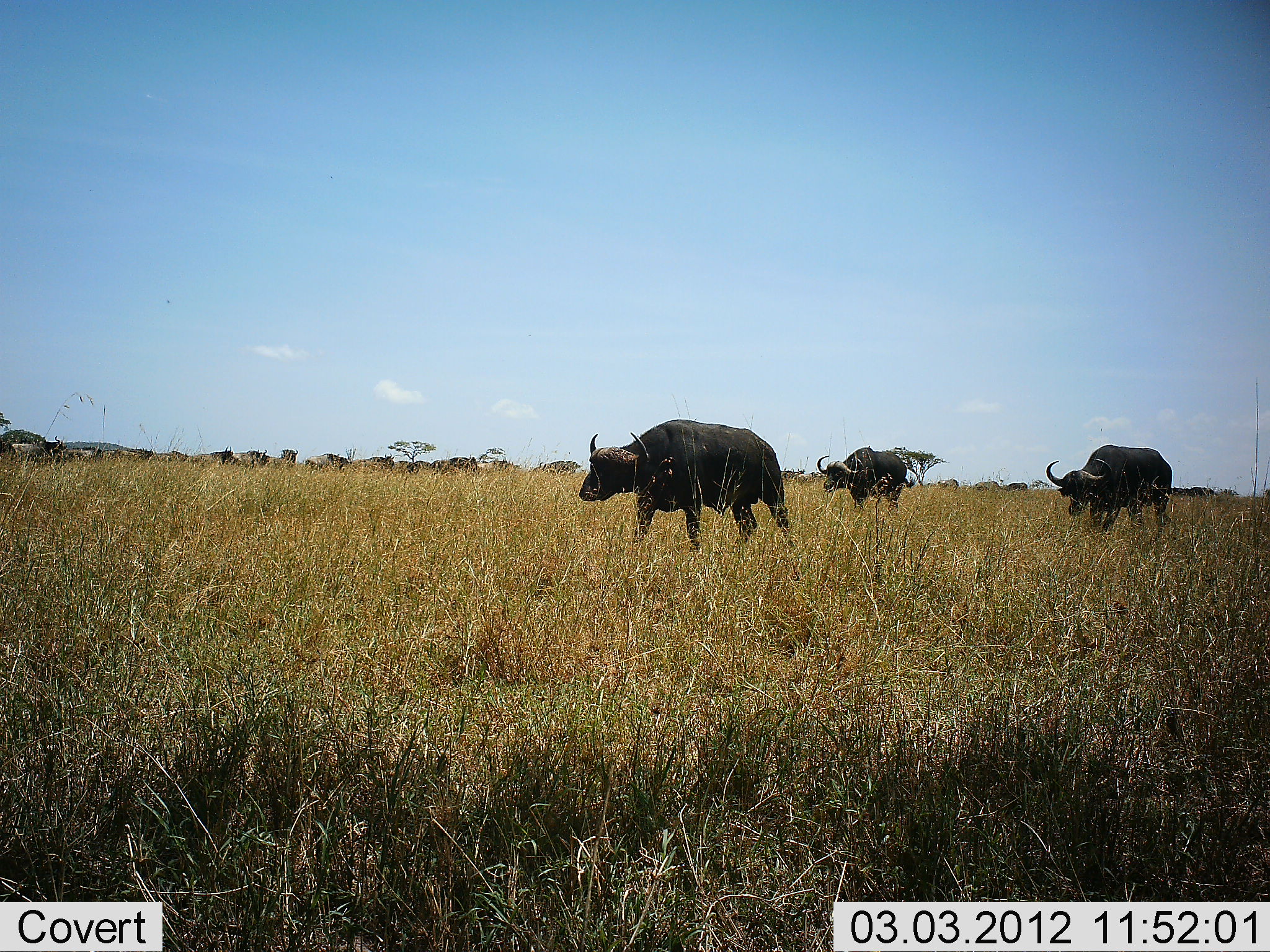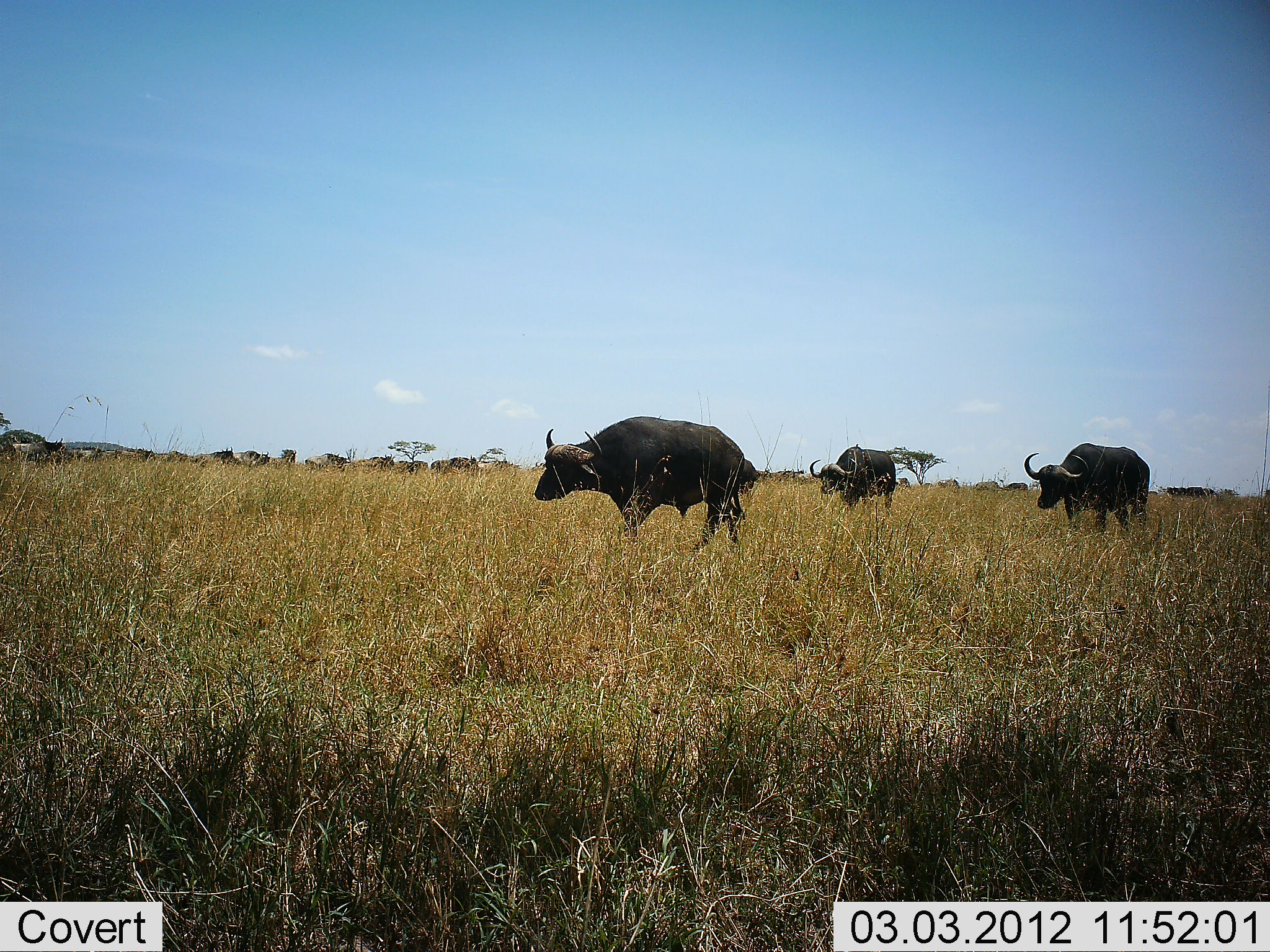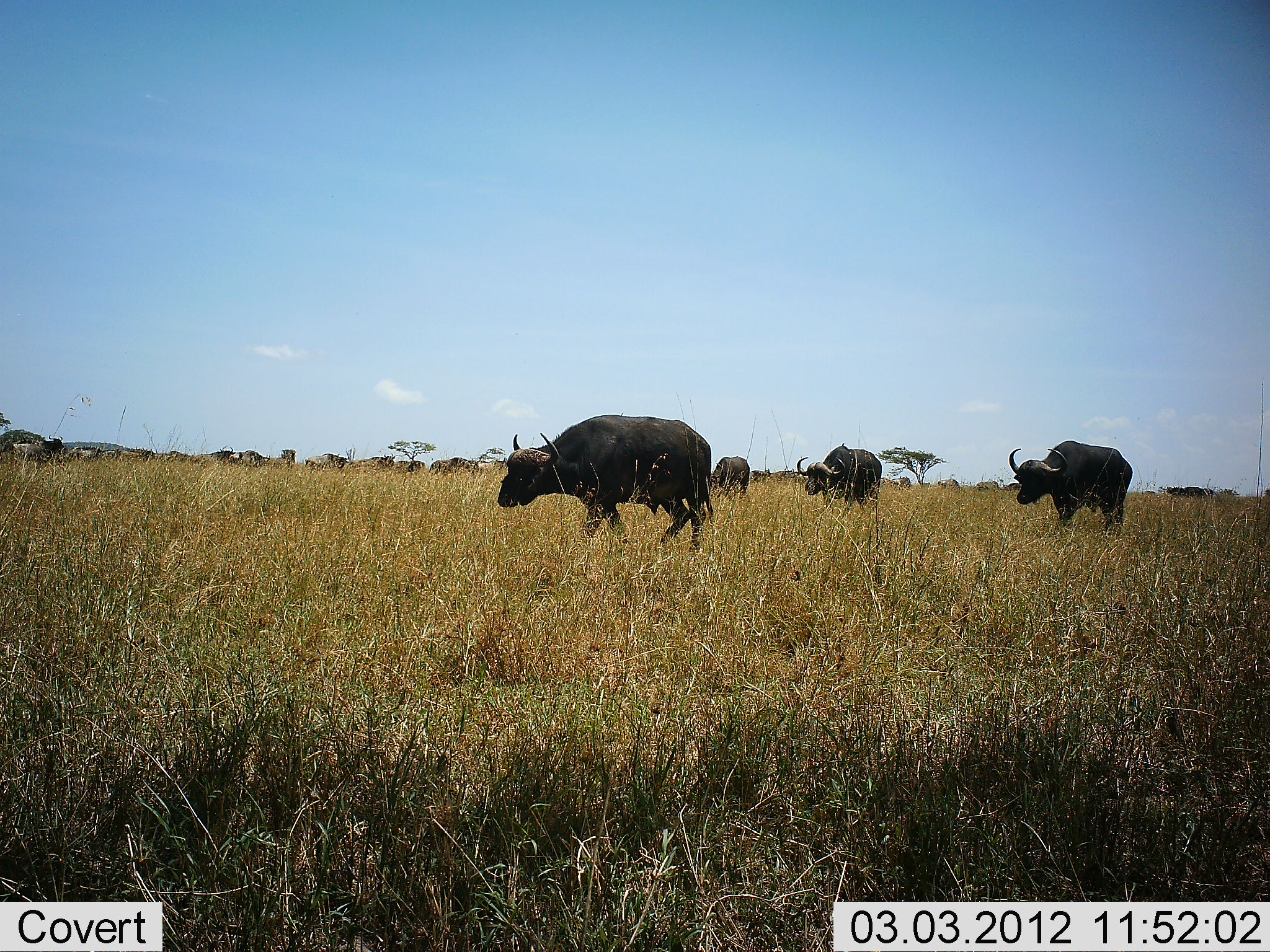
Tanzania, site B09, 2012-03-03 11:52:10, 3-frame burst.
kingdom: Animalia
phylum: Chordata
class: Mammalia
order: Artiodactyla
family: Bovidae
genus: Syncerus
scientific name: Syncerus caffer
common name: cape buffalo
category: buffalo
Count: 3.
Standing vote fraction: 8%.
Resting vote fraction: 0%.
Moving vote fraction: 96%.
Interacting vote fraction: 0%.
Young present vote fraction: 0%.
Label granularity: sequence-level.